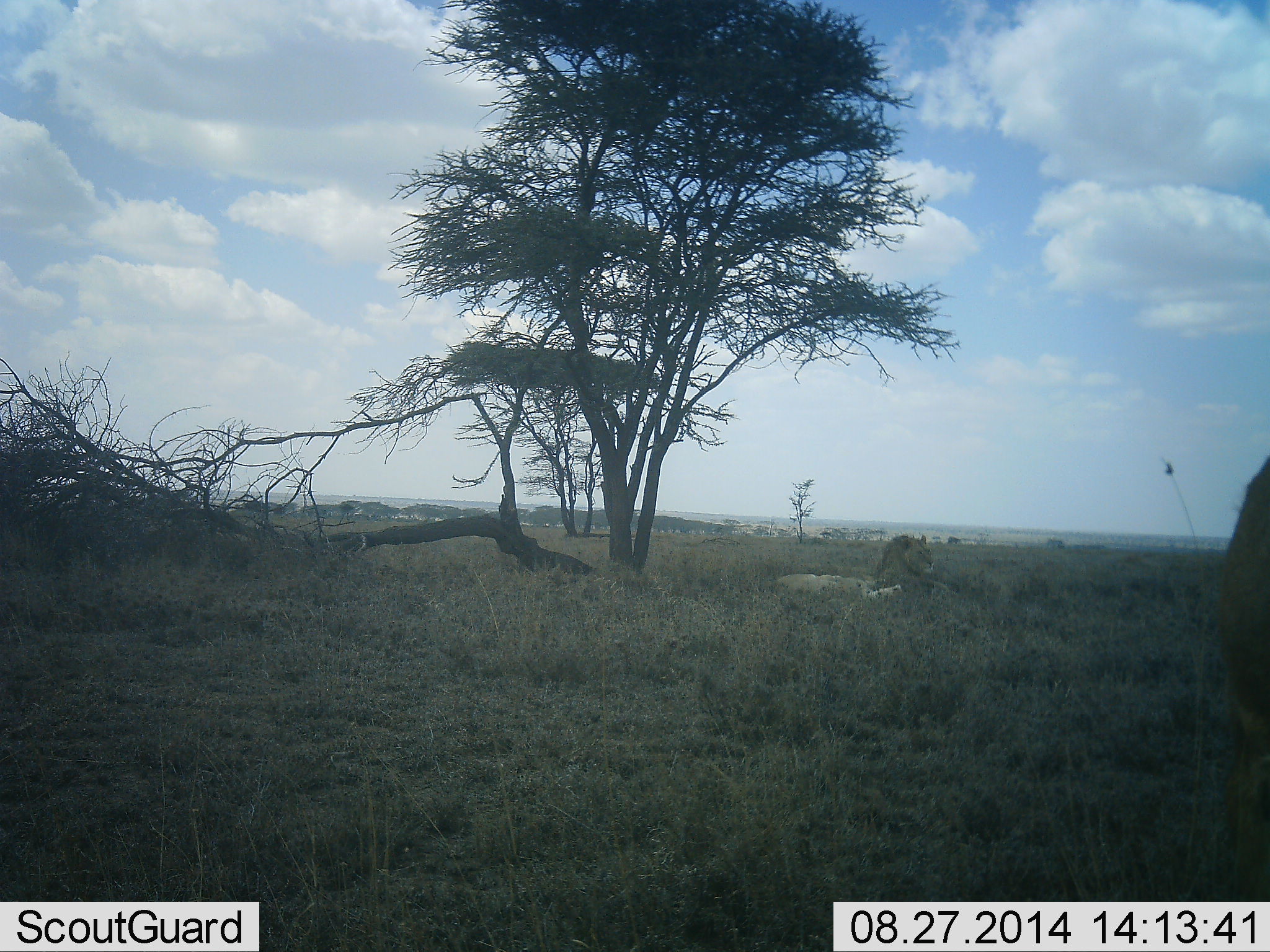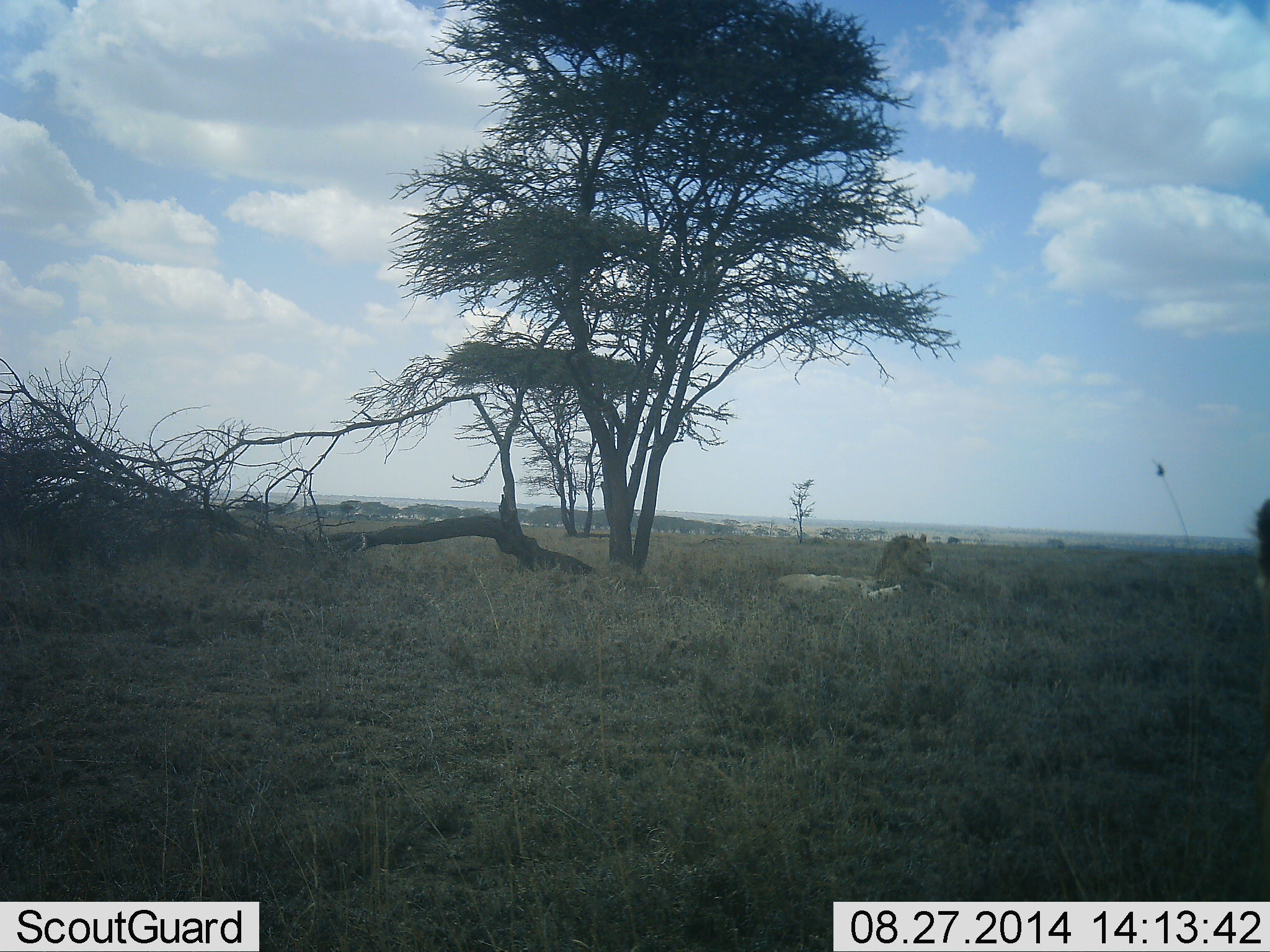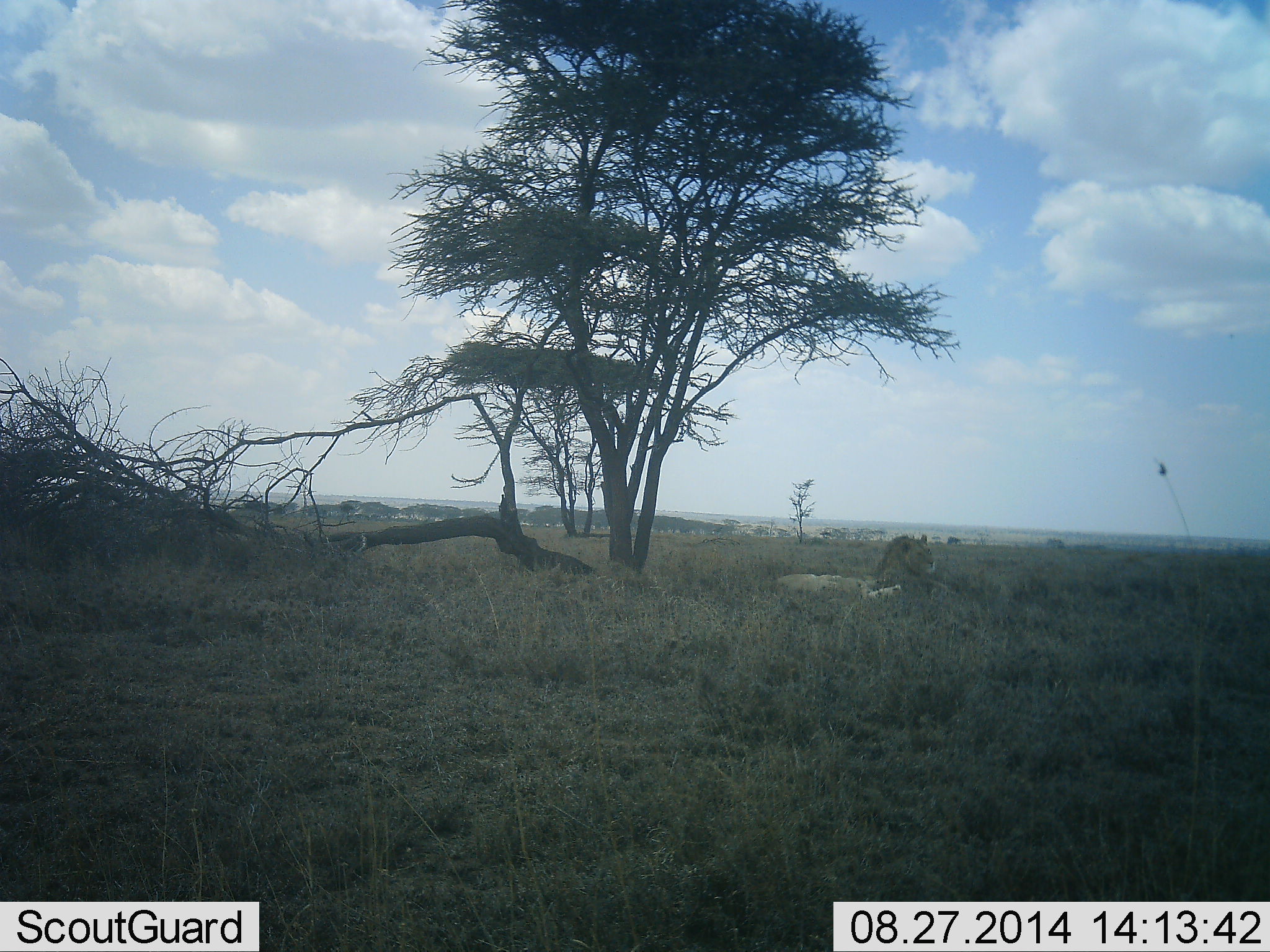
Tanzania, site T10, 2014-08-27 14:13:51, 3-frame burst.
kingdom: Animalia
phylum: Chordata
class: Mammalia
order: Carnivora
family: Felidae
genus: Panthera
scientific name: Panthera leo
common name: lion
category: lionmale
Lionmale (lion) (Panthera leo), count 1. Behavior (volunteer vote fractions): standing 8%, resting 92%, moving 23%, interacting 0%. Young present (vote fraction): 0%. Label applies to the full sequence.